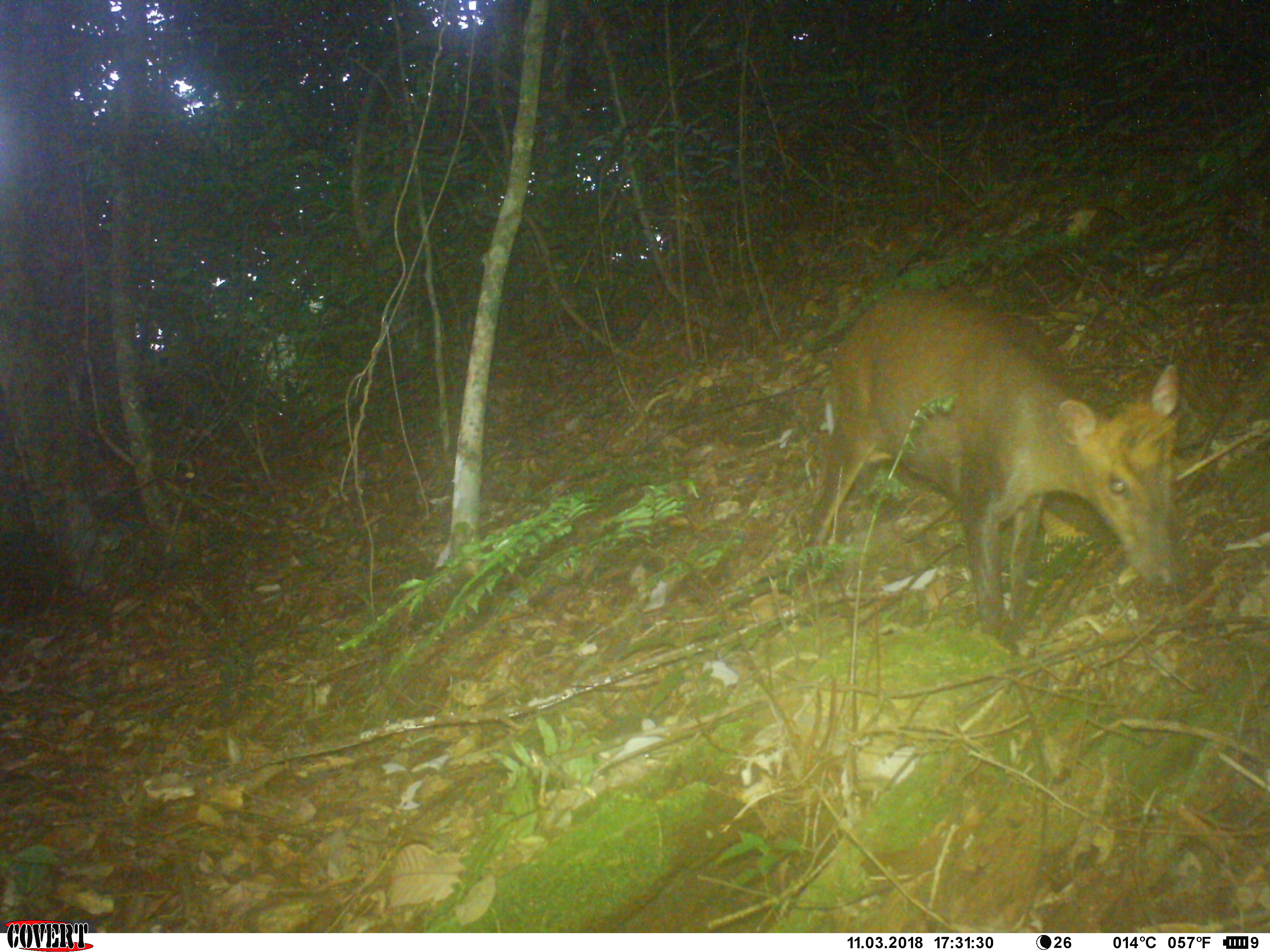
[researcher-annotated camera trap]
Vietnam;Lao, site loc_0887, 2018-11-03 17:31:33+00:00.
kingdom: Animalia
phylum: Chordata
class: Mammalia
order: Artiodactyla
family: Cervidae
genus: Muntiacus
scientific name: Muntiacus rooseveltorum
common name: roosevelt's muntjac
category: roosevelts muntjac group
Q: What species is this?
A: Roosevelts muntjac group (roosevelt's muntjac) (Muntiacus rooseveltorum).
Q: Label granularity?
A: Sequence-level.